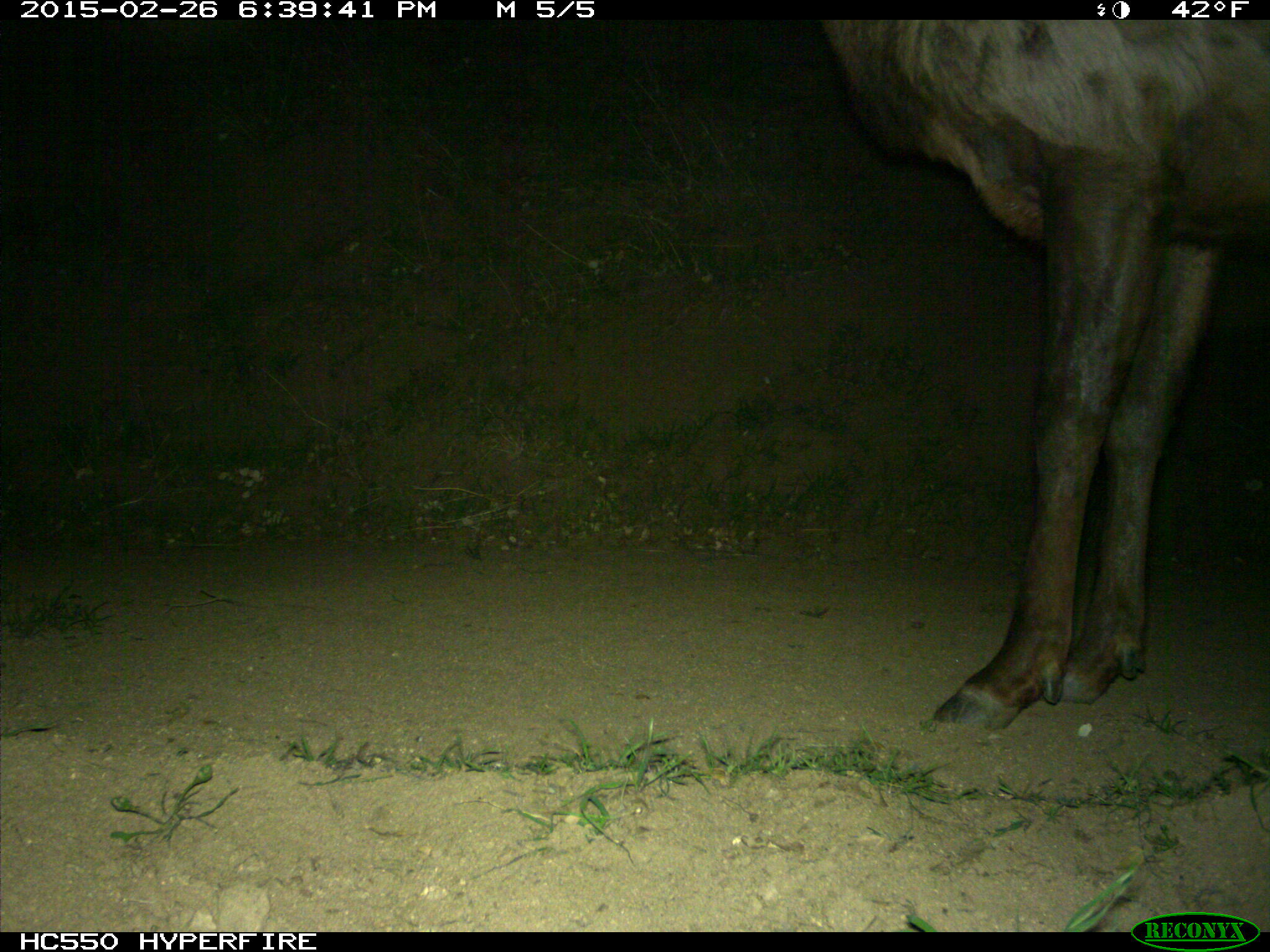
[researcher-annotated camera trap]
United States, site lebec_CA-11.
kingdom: Animalia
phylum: Chordata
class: Mammalia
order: Artiodactyla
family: Cervidae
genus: Cervus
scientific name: Cervus canadensis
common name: elk